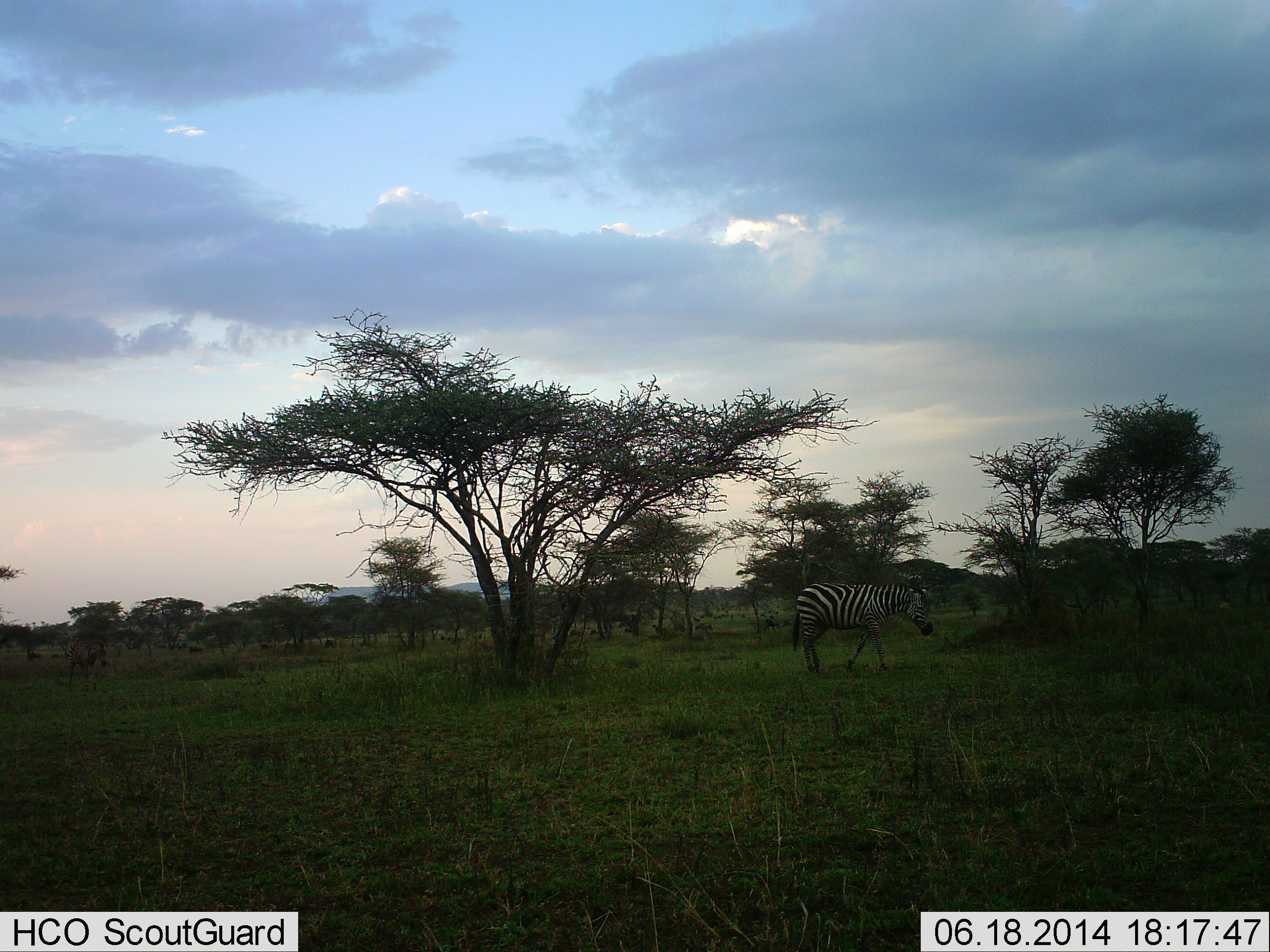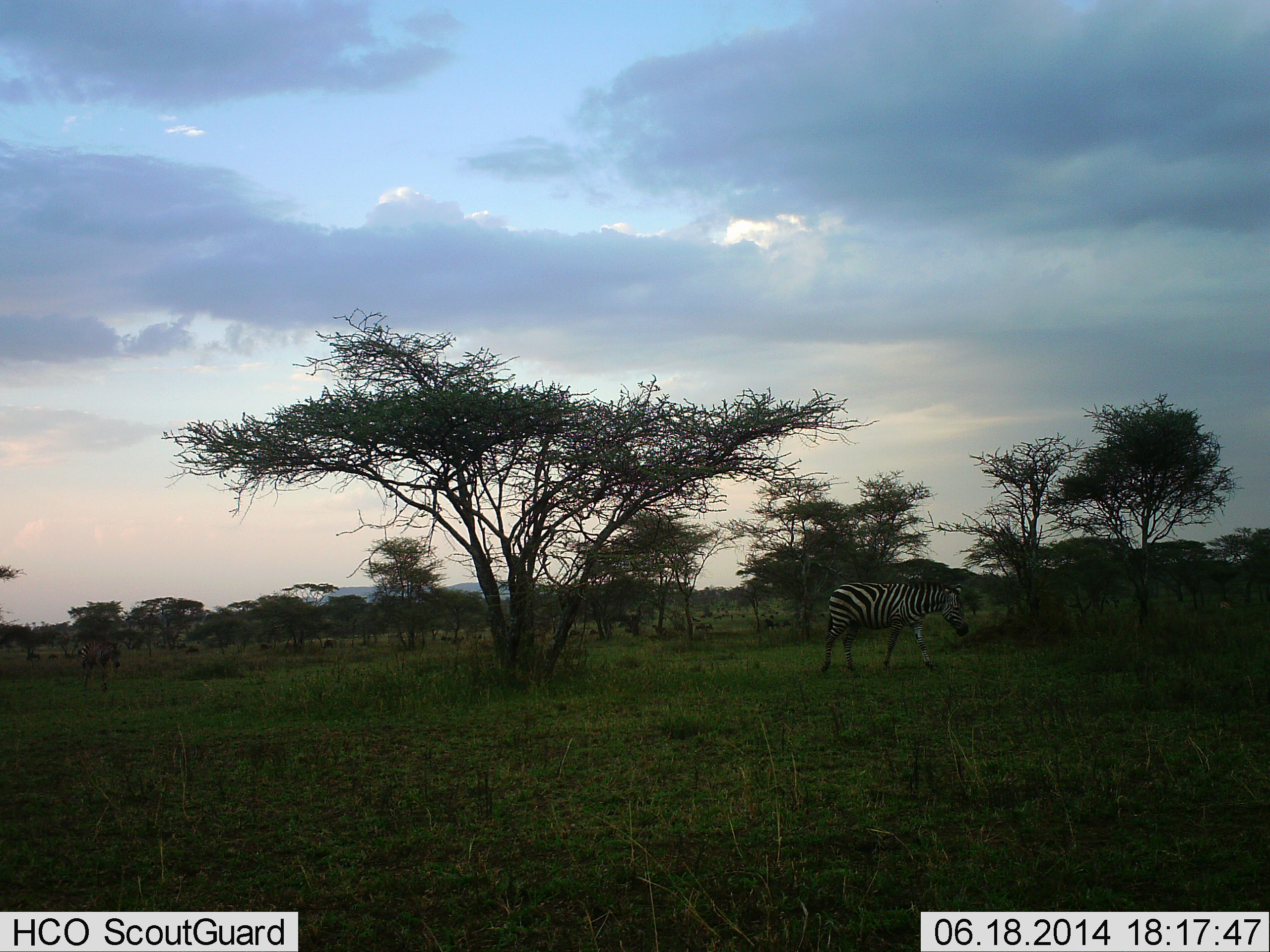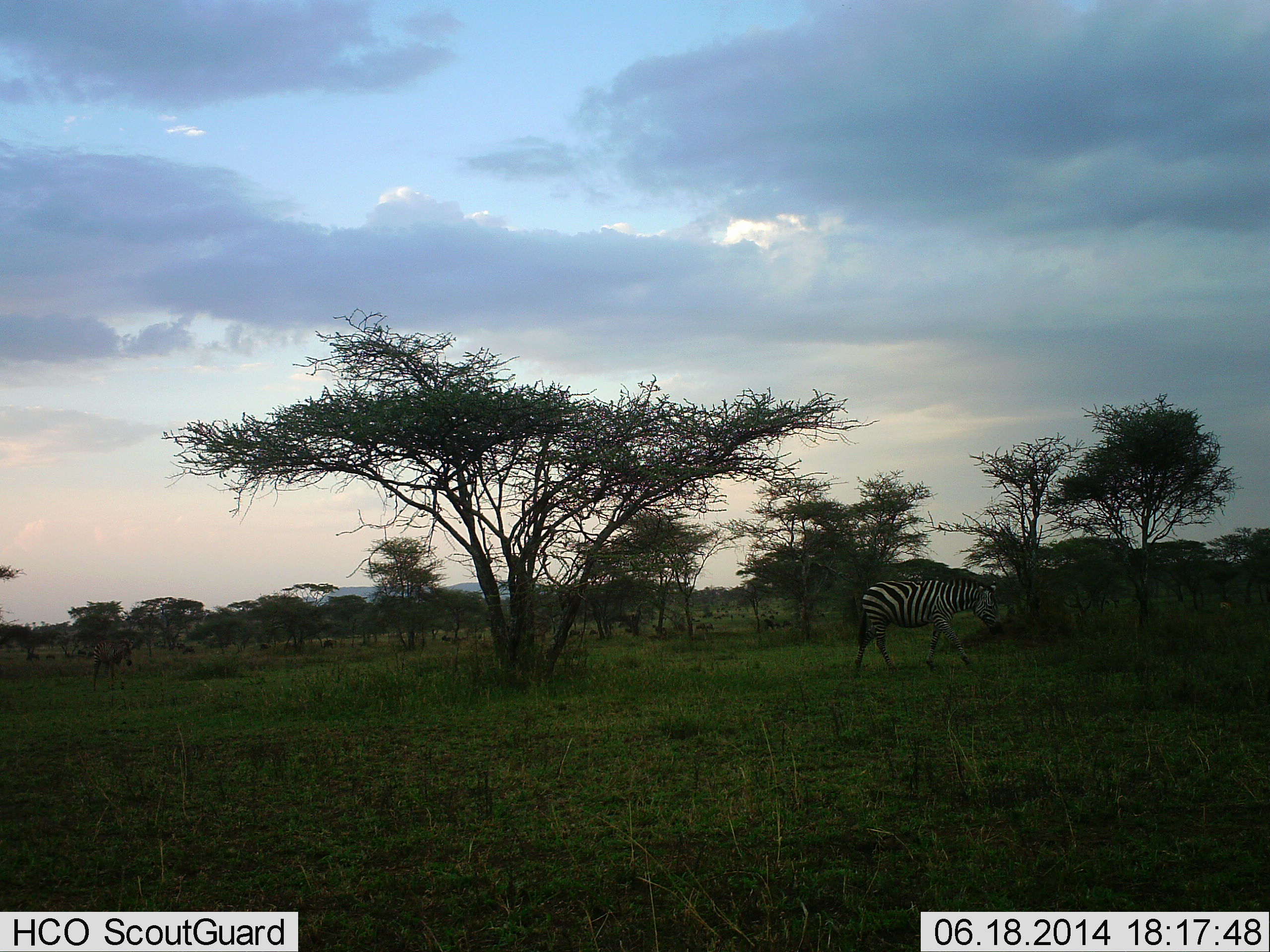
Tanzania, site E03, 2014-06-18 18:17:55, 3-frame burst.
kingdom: Animalia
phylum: Chordata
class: Mammalia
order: Perissodactyla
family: Equidae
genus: Equus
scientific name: Equus quagga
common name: plains zebra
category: zebra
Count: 2.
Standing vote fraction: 10%.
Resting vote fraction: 0%.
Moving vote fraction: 100%.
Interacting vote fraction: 0%.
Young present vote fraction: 20%.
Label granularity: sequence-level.